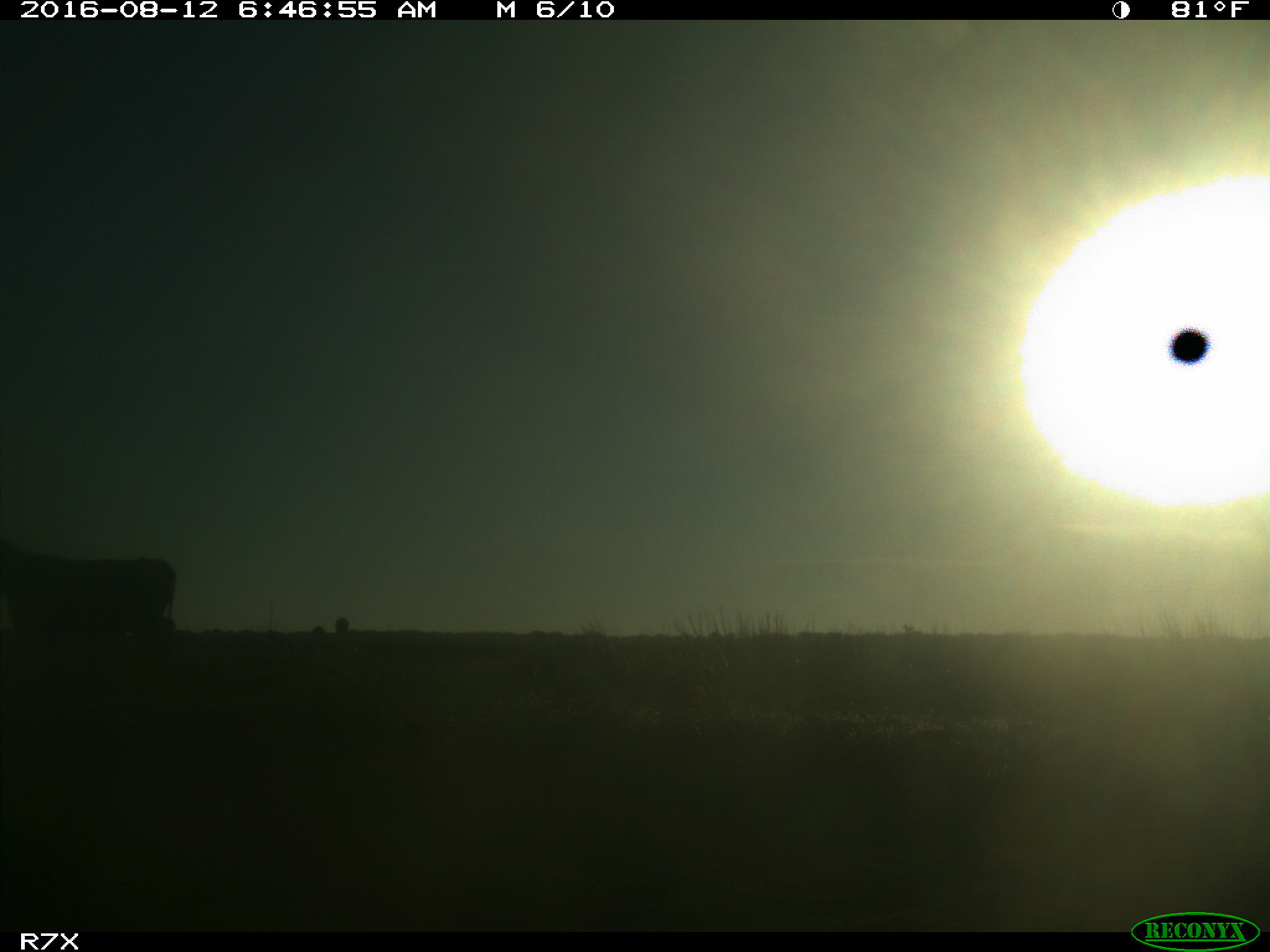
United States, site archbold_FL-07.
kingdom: Animalia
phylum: Chordata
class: Mammalia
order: Artiodactyla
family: Bovidae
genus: Bos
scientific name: Bos taurus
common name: domestic cow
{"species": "Bos taurus (domestic cow)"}